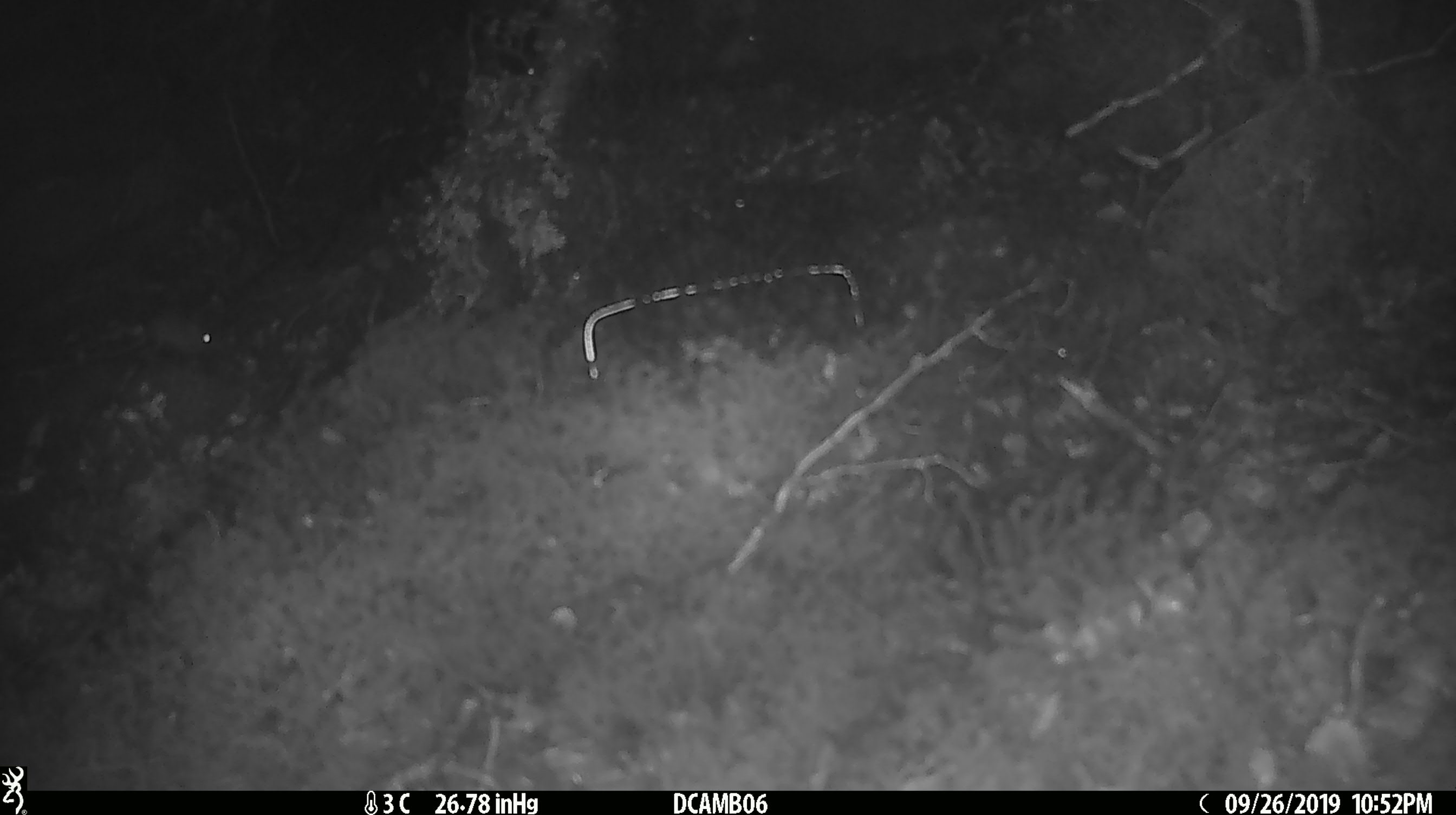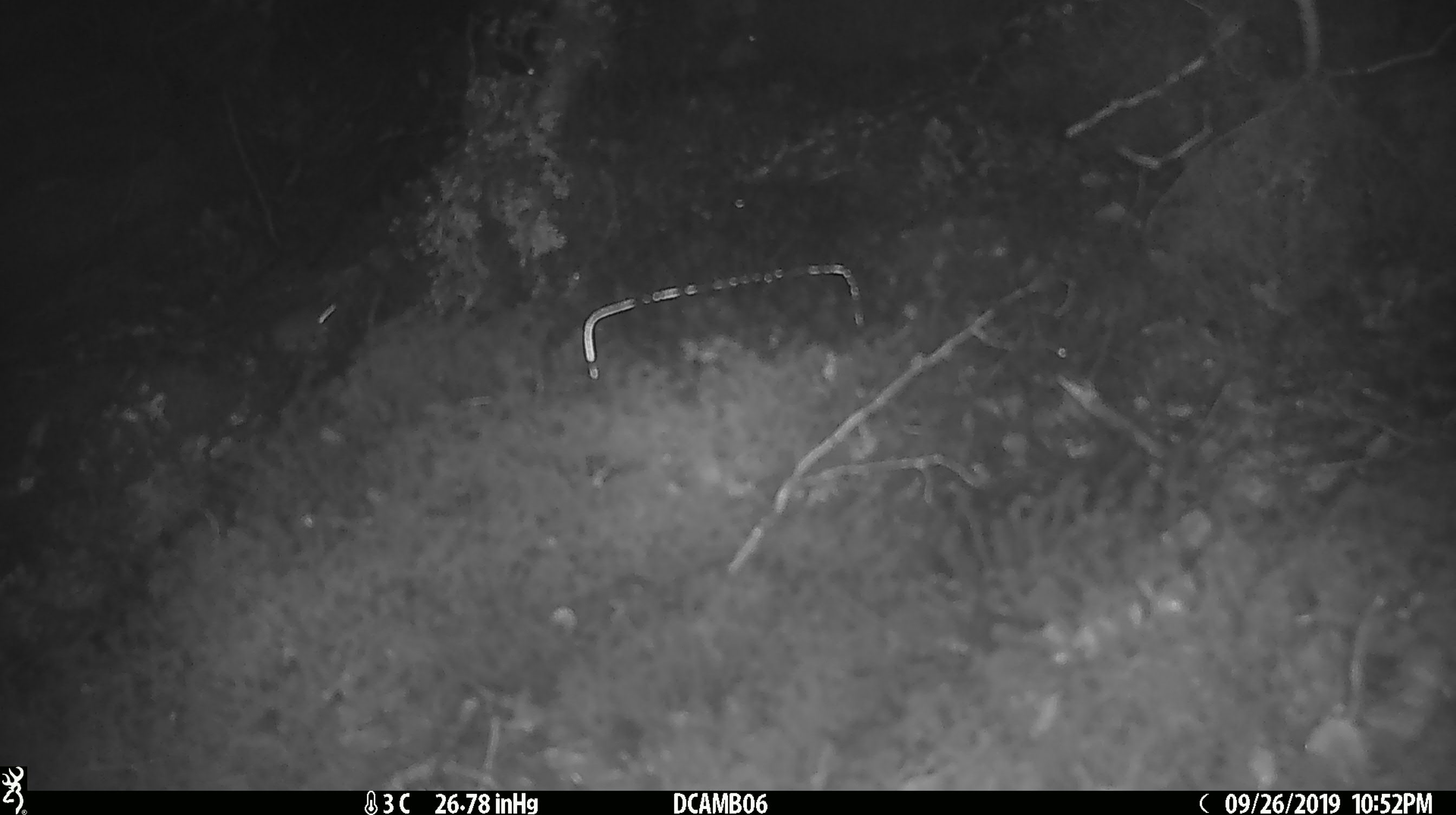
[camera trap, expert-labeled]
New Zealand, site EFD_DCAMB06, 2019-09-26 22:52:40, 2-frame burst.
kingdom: Animalia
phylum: Chordata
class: Mammalia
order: Rodentia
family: Muridae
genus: Mus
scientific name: Mus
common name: mouse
Mouse (Mus).